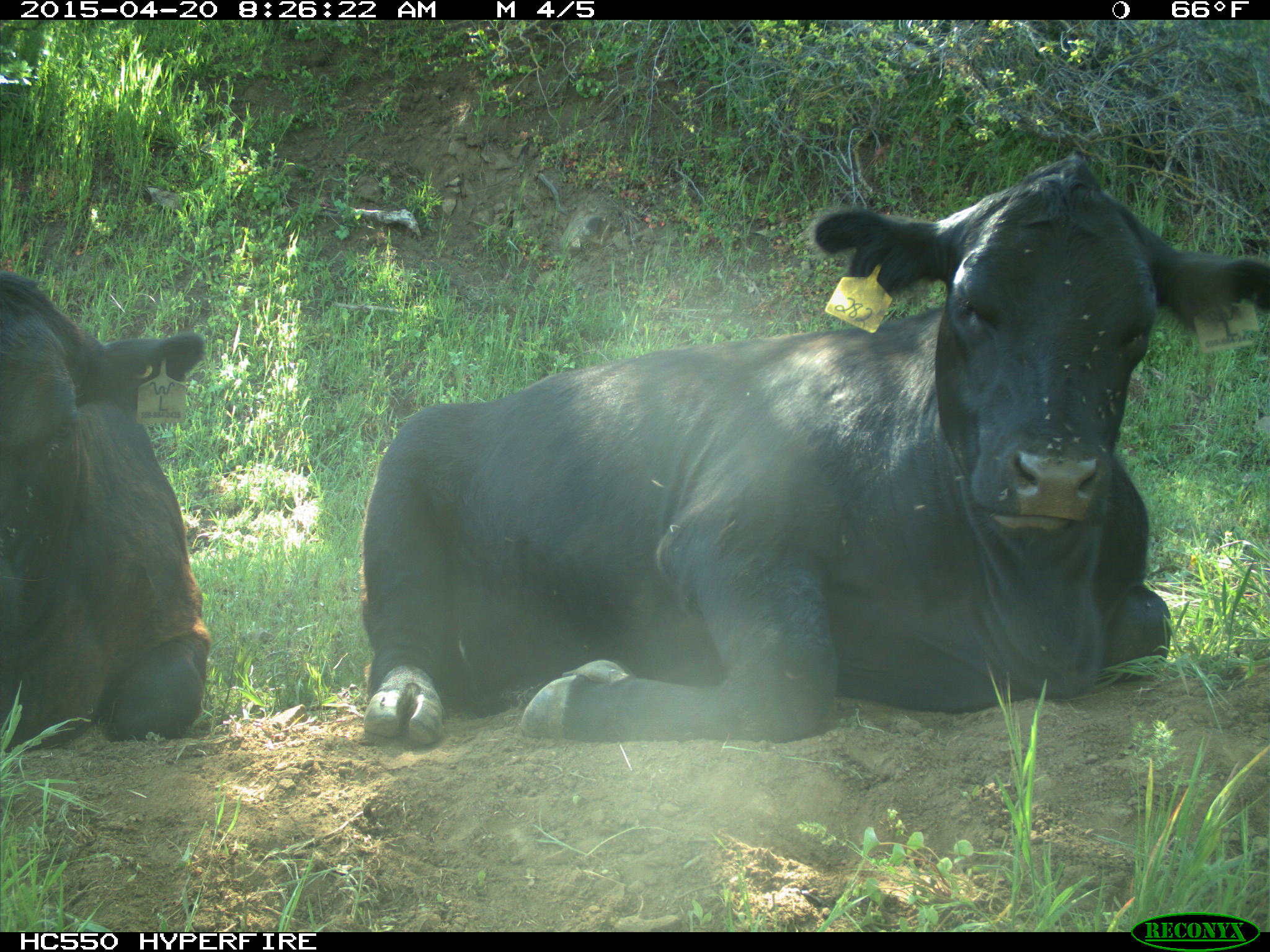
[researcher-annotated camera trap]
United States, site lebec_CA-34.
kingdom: Animalia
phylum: Chordata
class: Mammalia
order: Artiodactyla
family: Bovidae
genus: Bos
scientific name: Bos taurus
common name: domestic cow